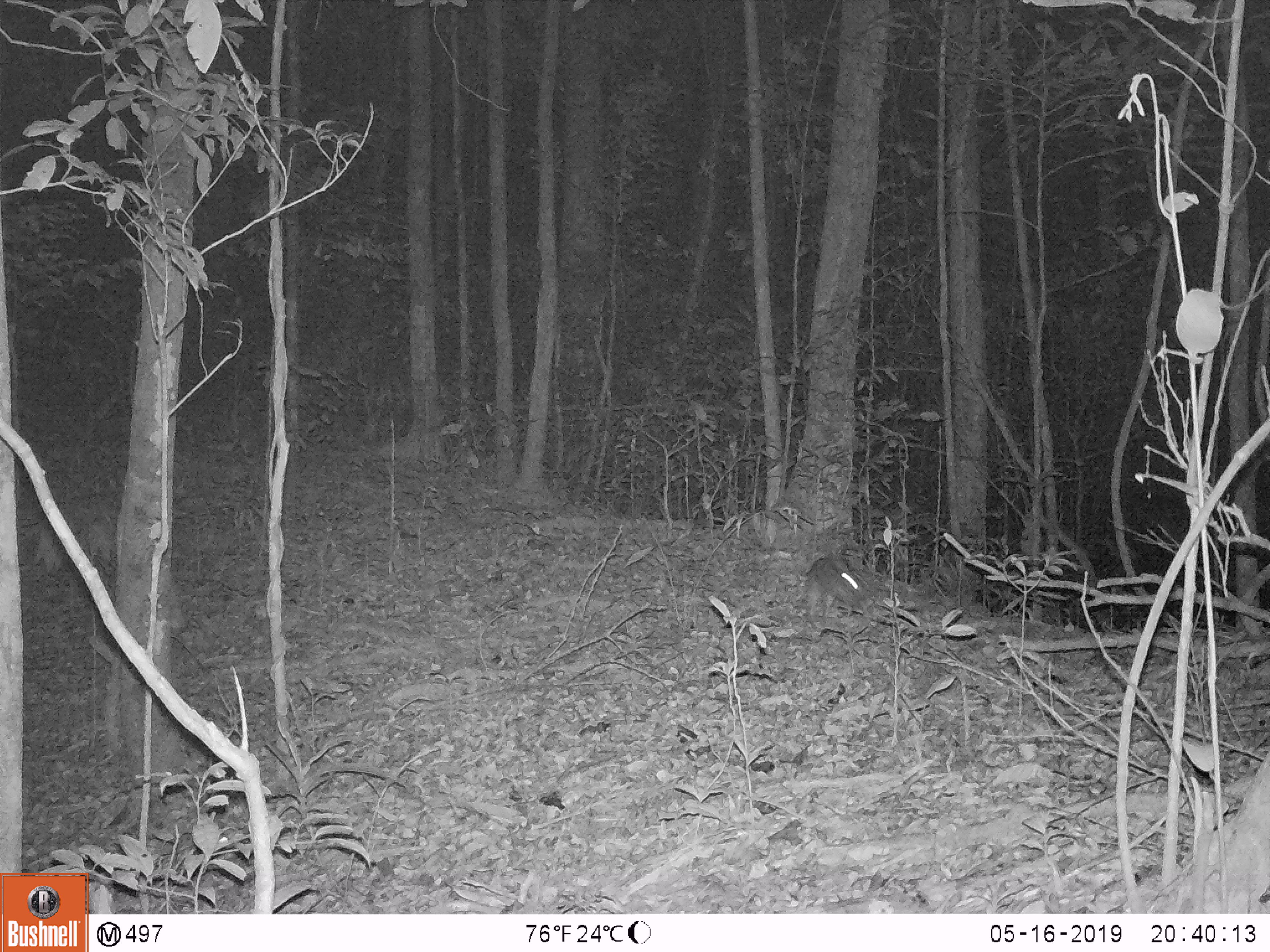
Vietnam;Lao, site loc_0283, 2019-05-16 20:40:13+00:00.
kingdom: Animalia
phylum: Chordata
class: Mammalia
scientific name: Mammalia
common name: mammal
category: unidentified small mammal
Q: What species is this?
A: Unidentified small mammal (mammal) (Mammalia).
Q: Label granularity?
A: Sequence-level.